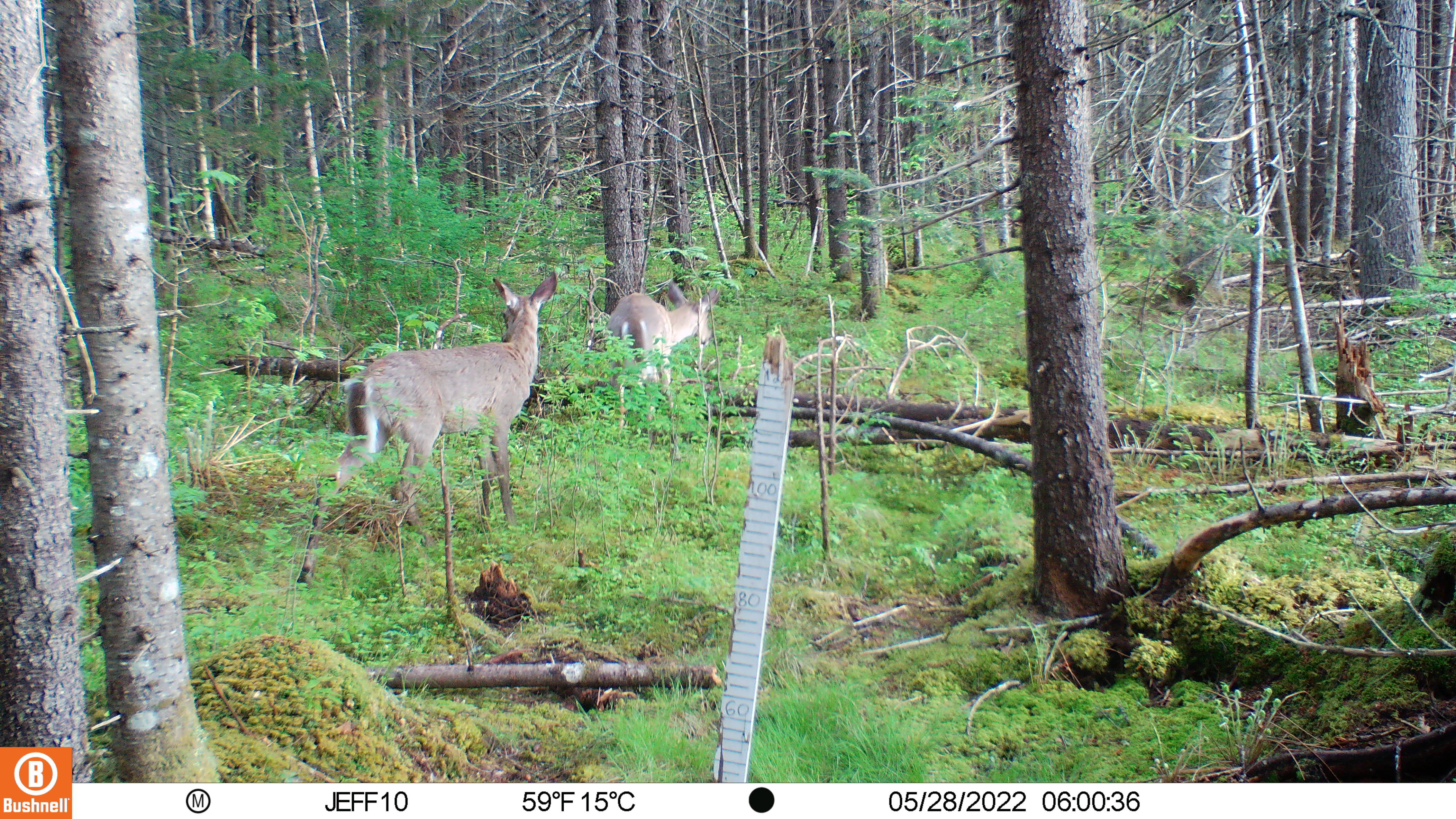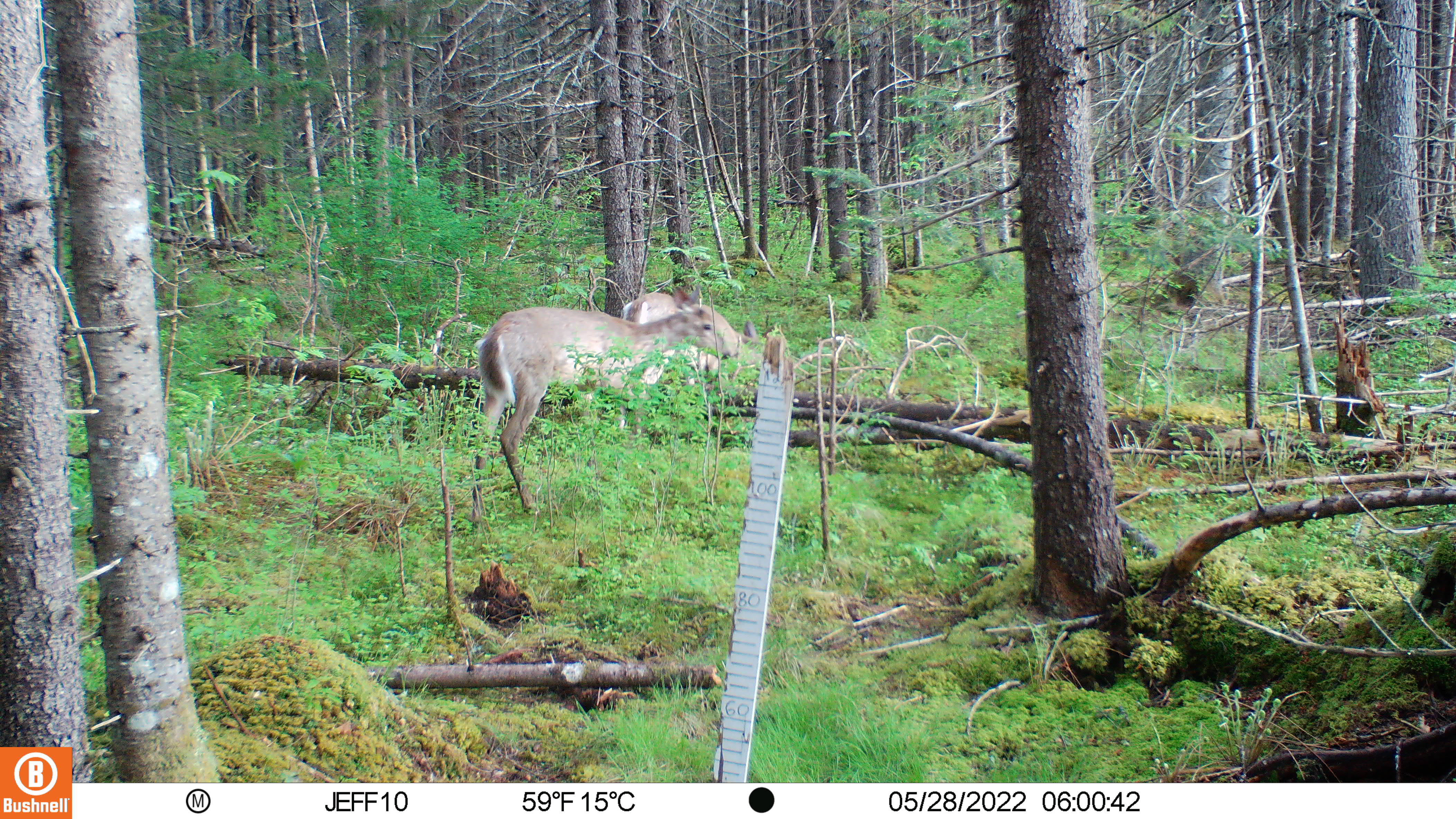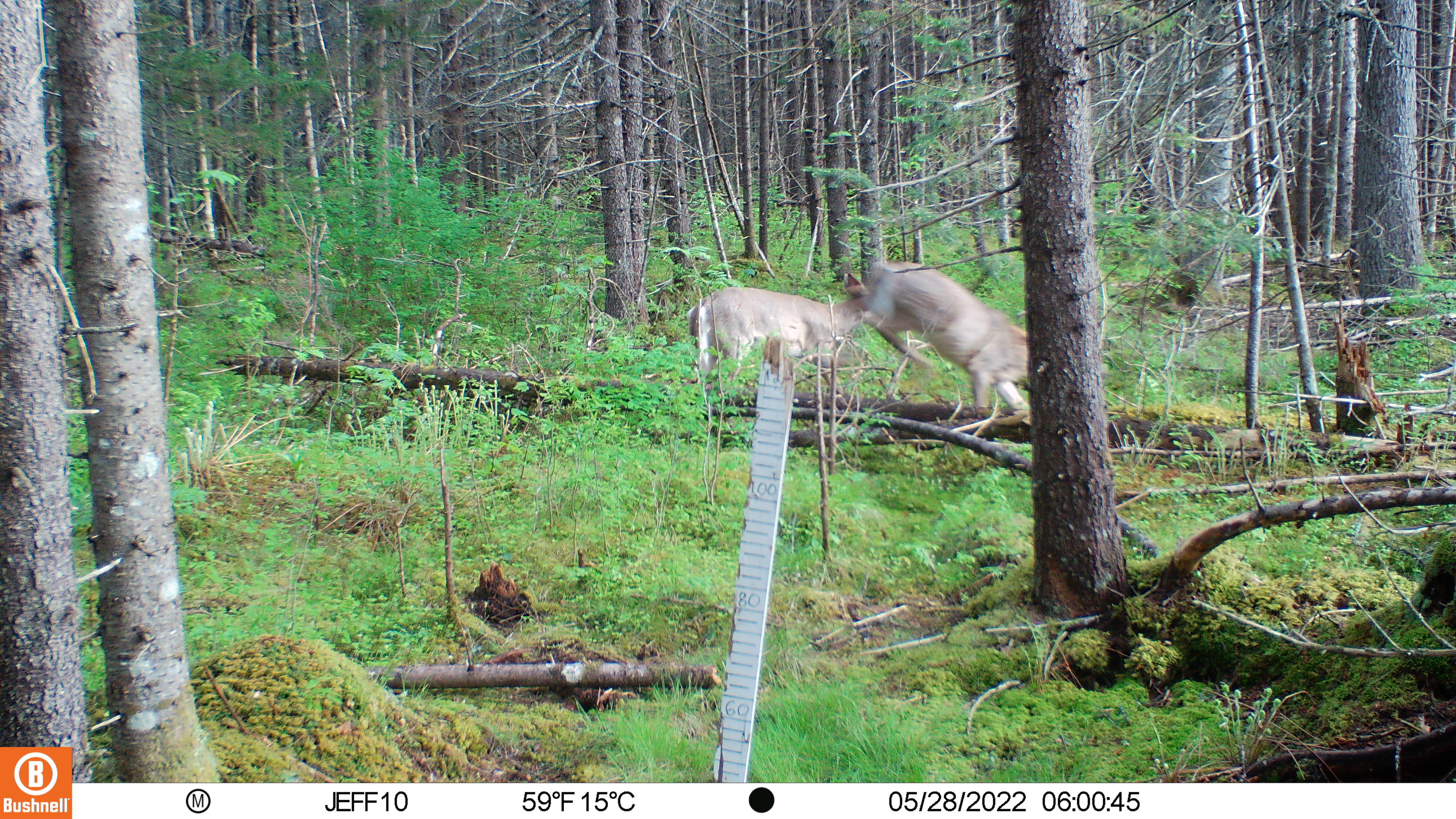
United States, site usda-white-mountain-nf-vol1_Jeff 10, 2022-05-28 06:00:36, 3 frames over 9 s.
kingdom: Animalia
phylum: Chordata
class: Mammalia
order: Artiodactyla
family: Cervidae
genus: Odocoileus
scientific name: Odocoileus virginianus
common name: white-tailed deer